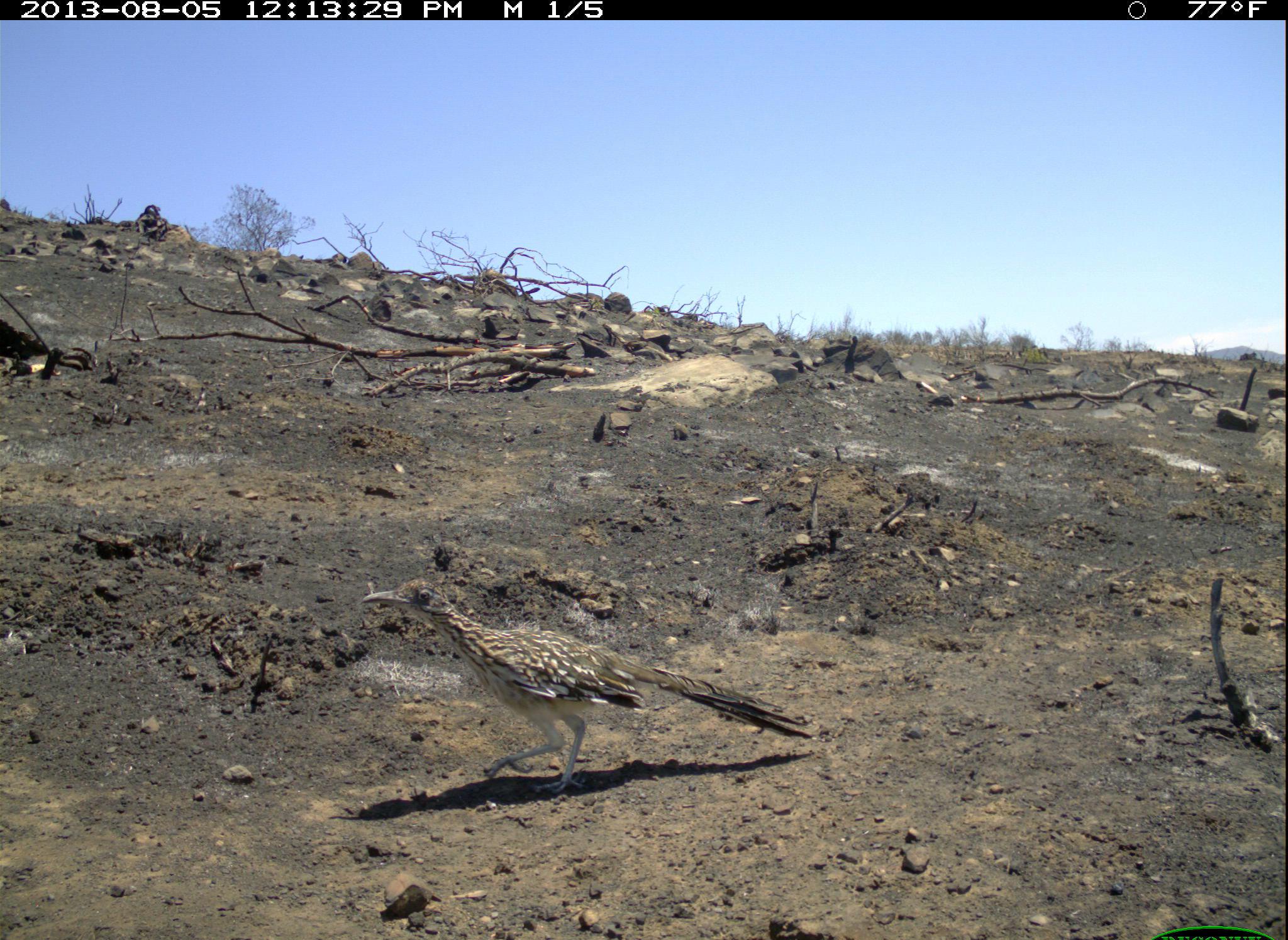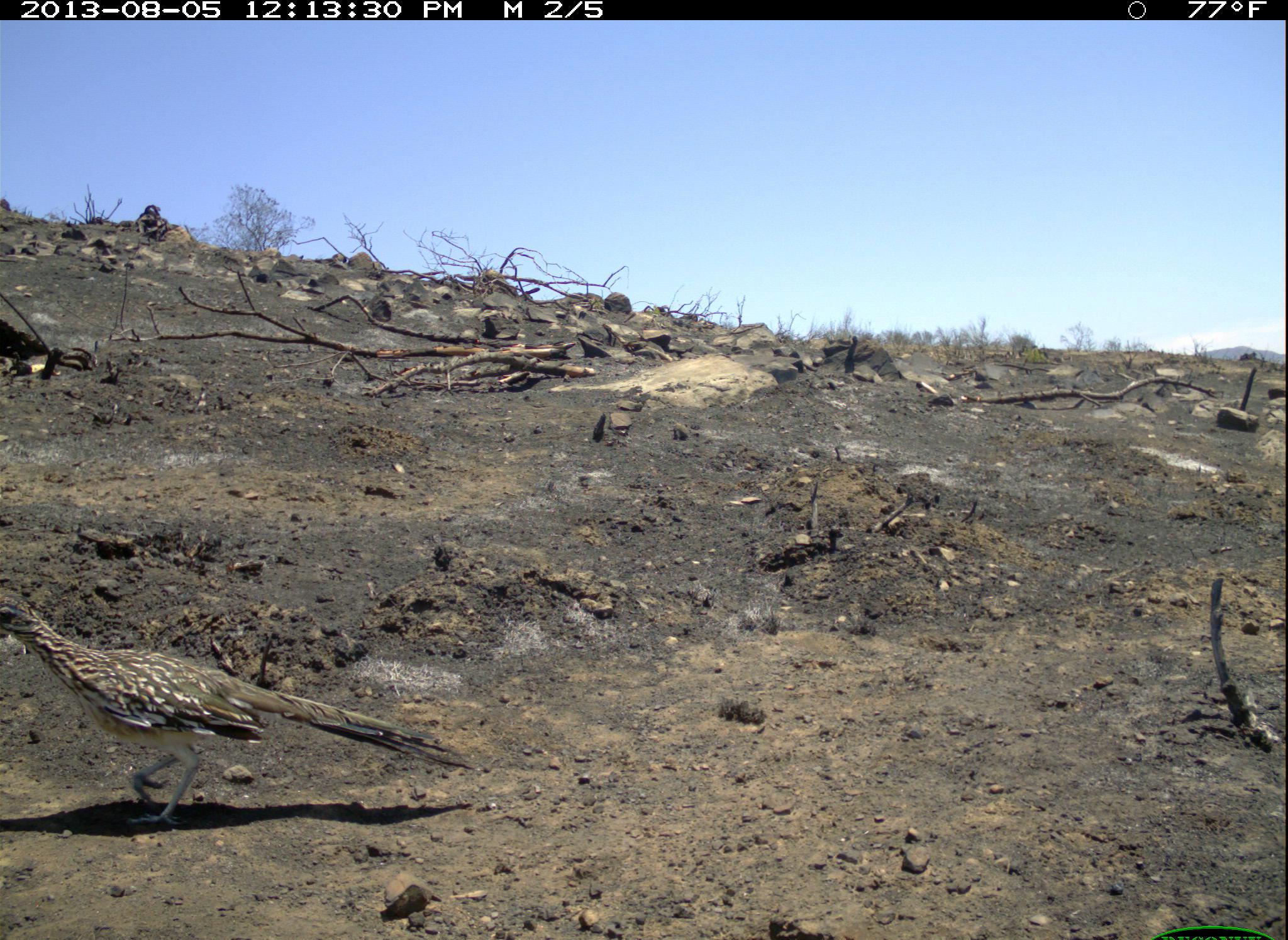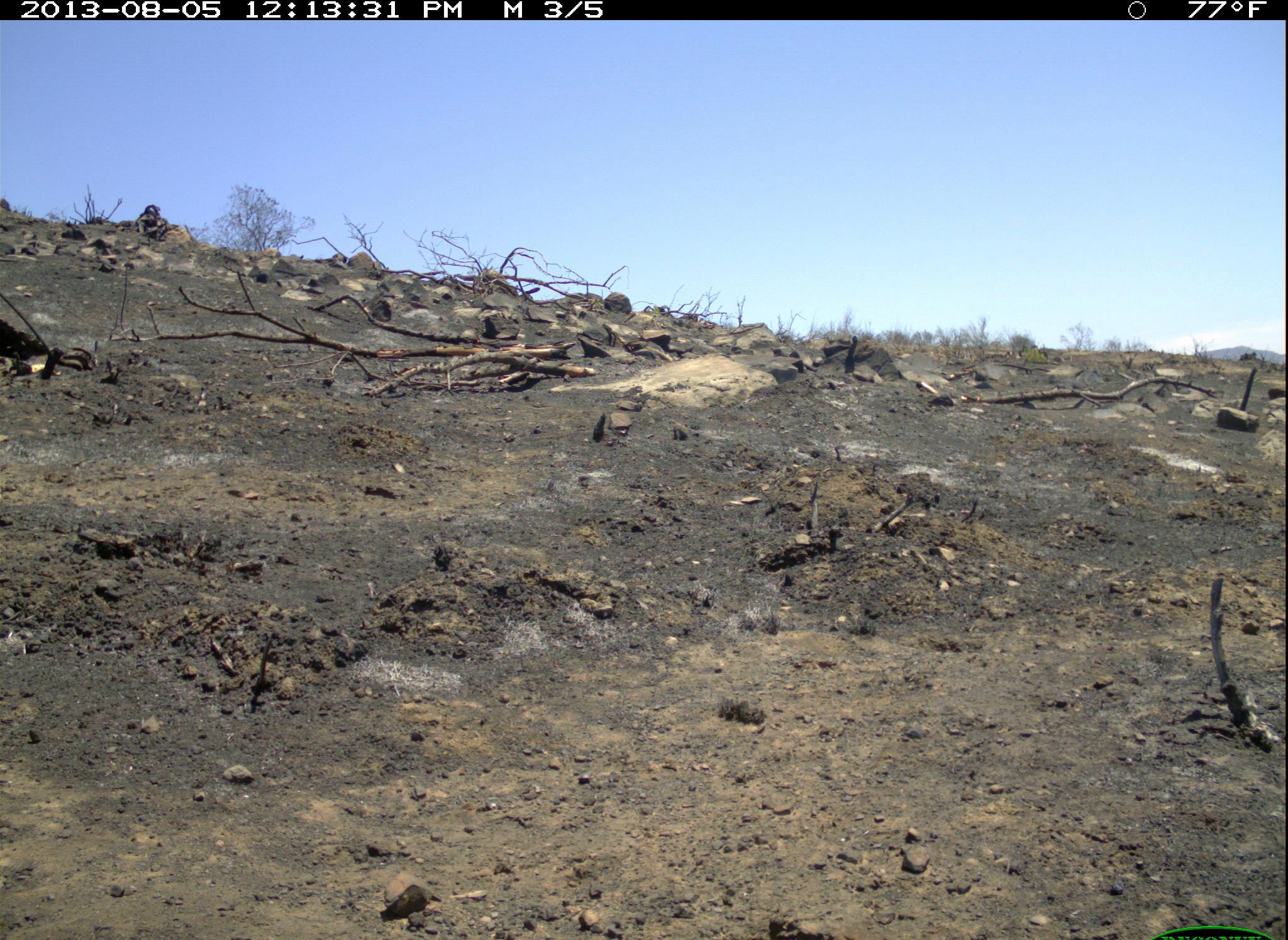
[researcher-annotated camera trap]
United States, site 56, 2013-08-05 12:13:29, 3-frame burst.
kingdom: Animalia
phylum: Chordata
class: Aves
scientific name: Aves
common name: bird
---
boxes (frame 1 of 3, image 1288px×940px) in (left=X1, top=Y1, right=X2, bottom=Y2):
bird: (left=359, top=579, right=813, bottom=797)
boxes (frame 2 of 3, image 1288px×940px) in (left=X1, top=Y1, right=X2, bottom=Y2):
bird: (left=0, top=595, right=471, bottom=829)